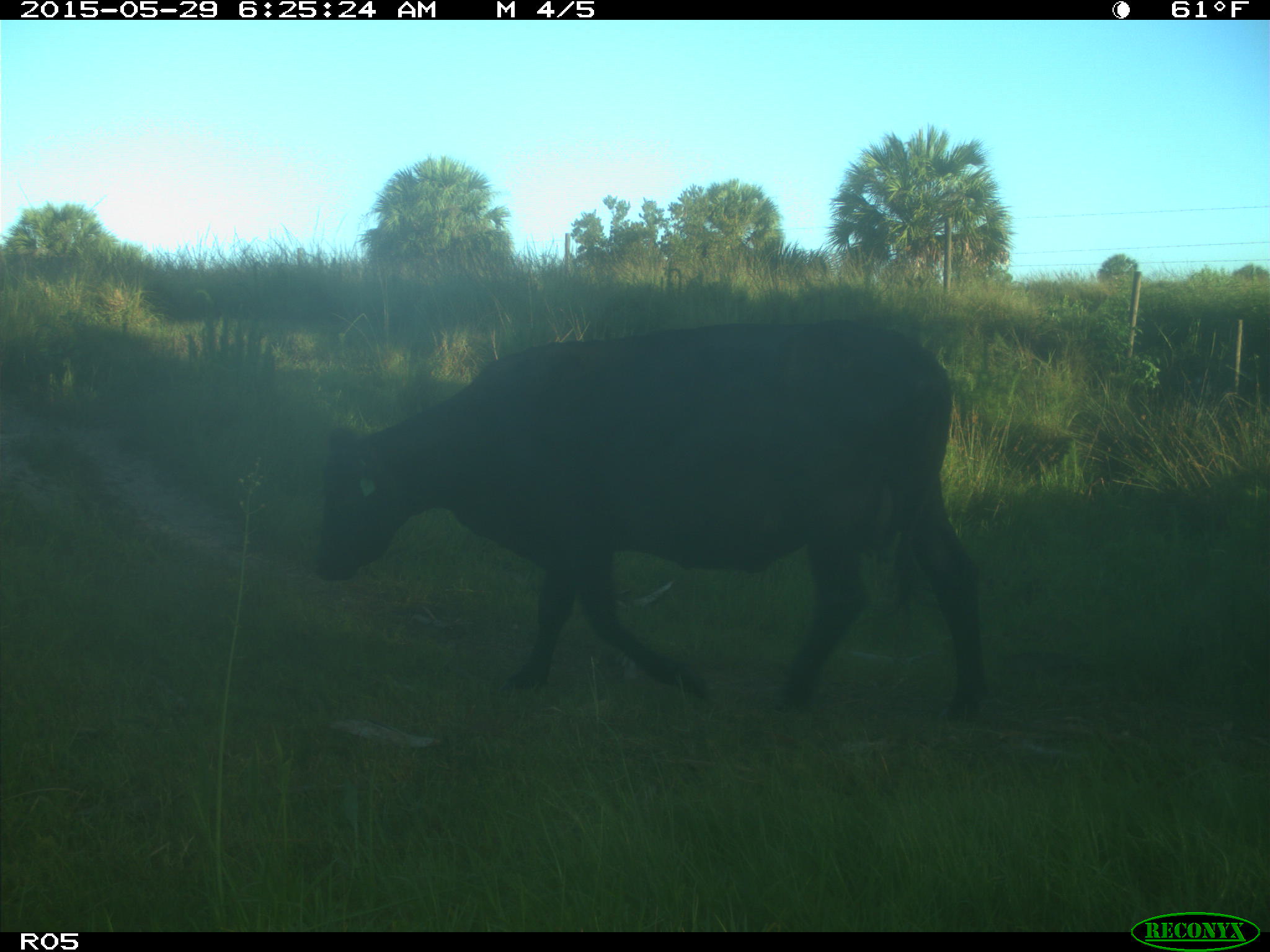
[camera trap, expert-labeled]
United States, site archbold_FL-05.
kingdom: Animalia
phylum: Chordata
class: Mammalia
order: Artiodactyla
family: Bovidae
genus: Bos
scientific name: Bos taurus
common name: domestic cow